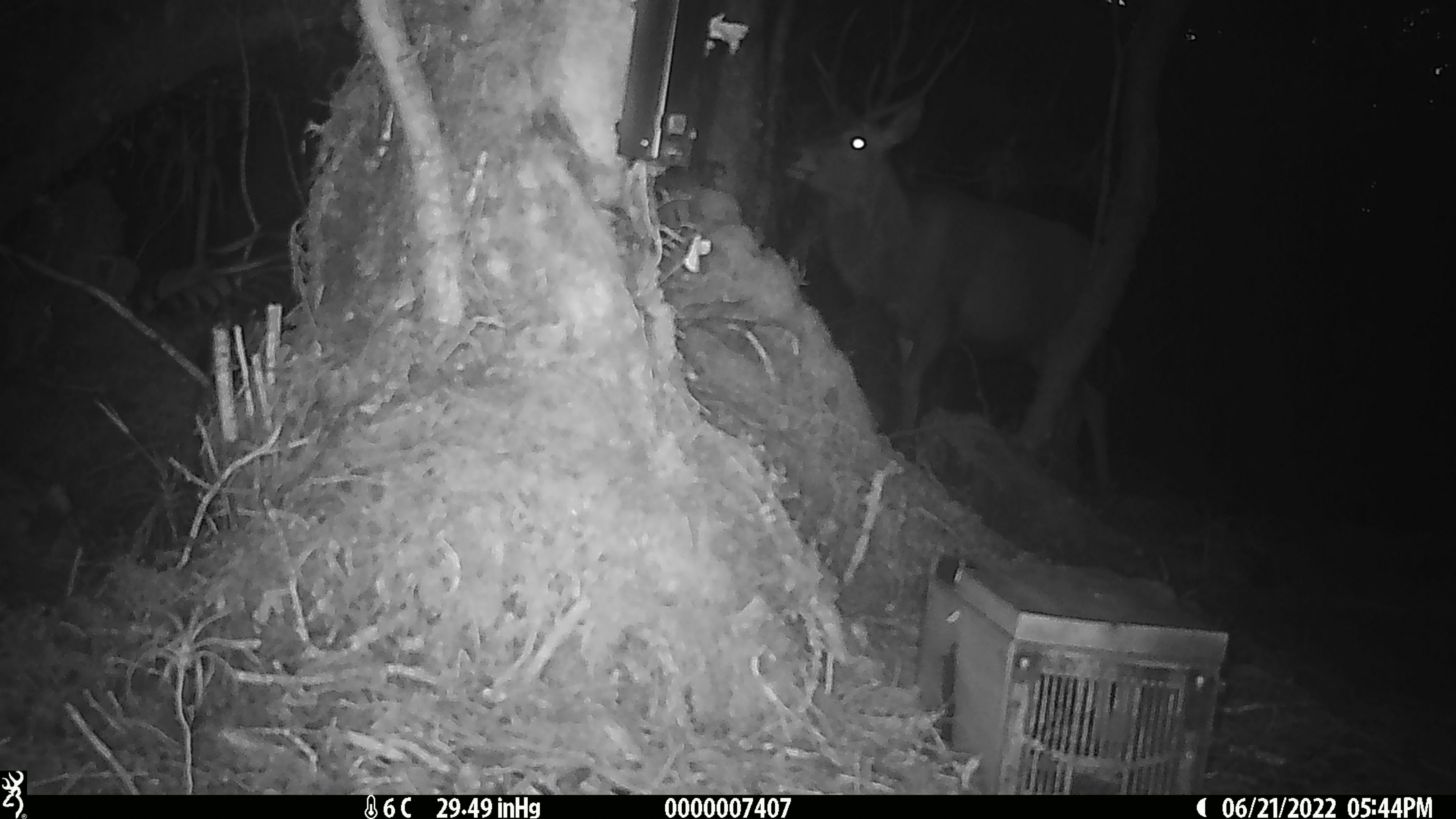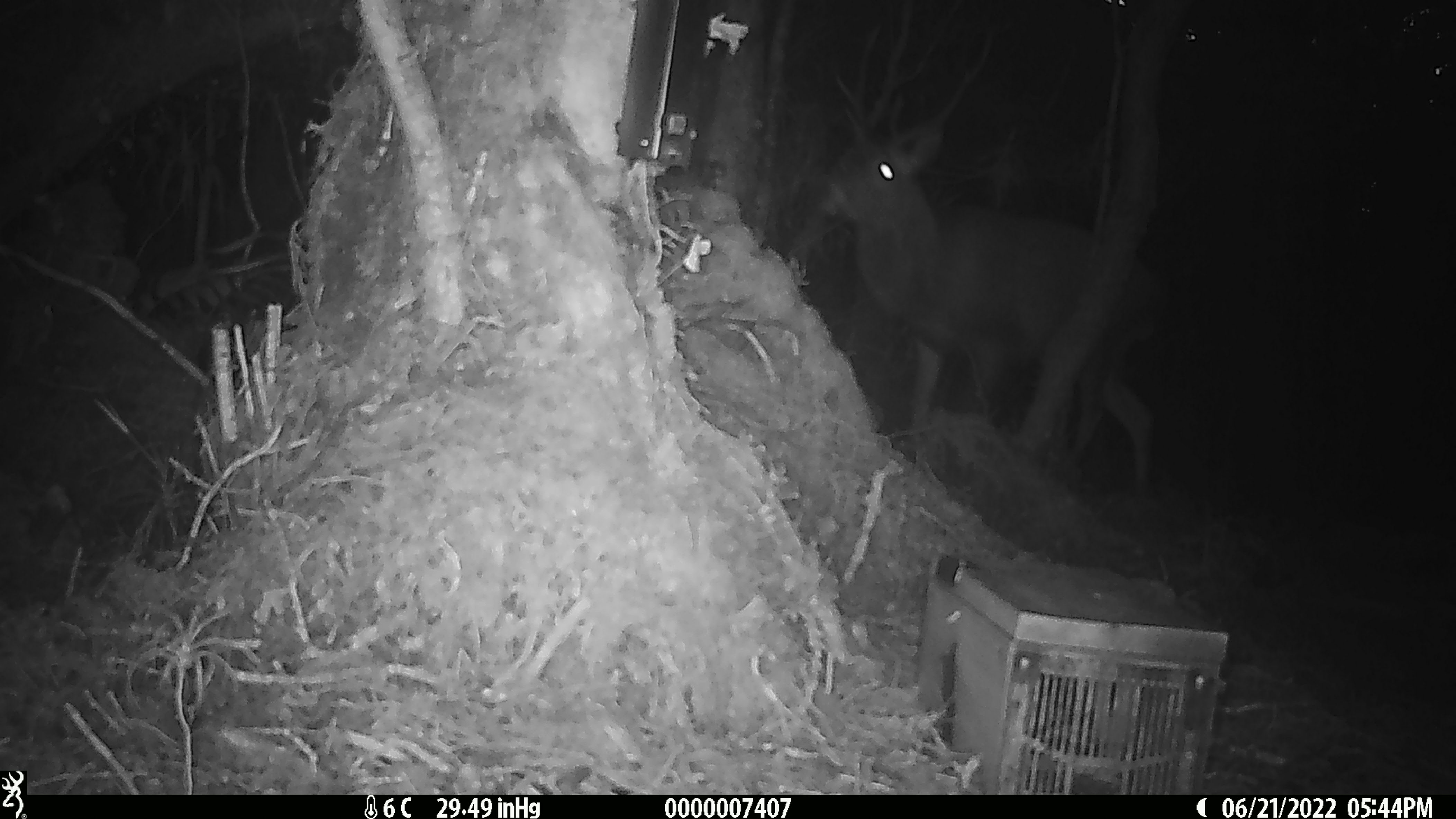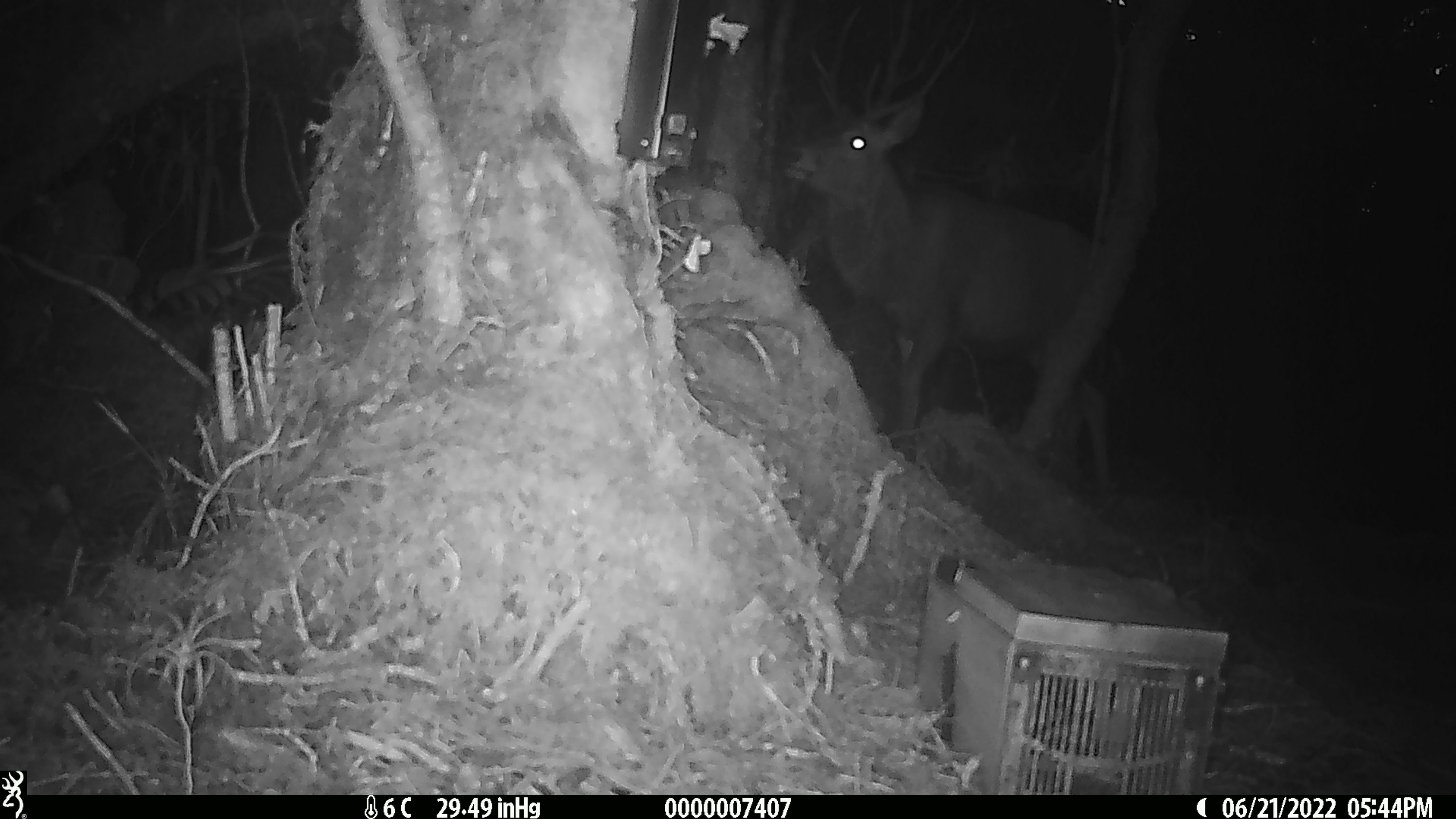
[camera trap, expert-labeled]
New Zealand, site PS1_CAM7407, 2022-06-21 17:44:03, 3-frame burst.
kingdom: Animalia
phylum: Chordata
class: Mammalia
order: Artiodactyla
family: Cervidae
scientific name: Cervidae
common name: deer